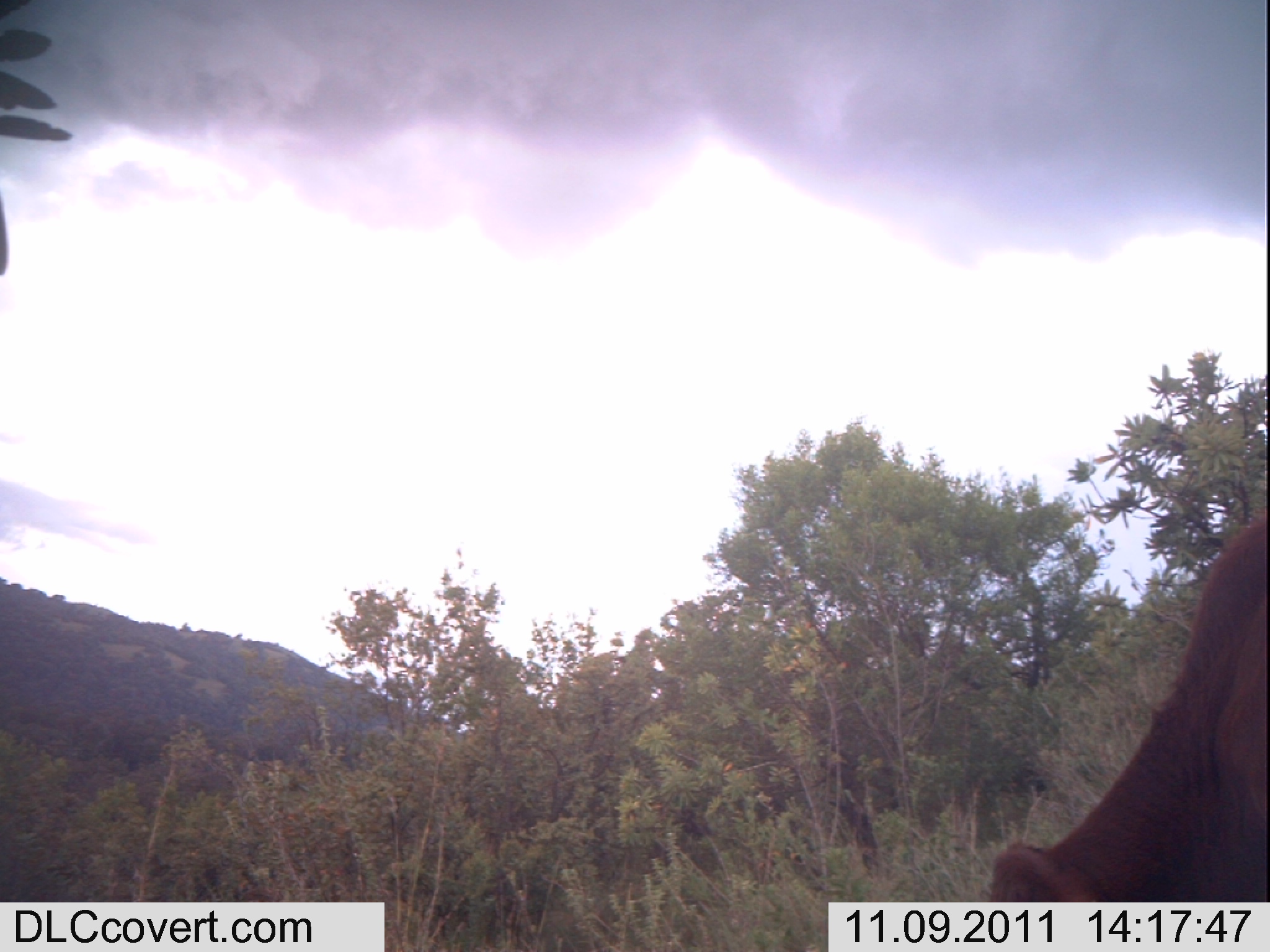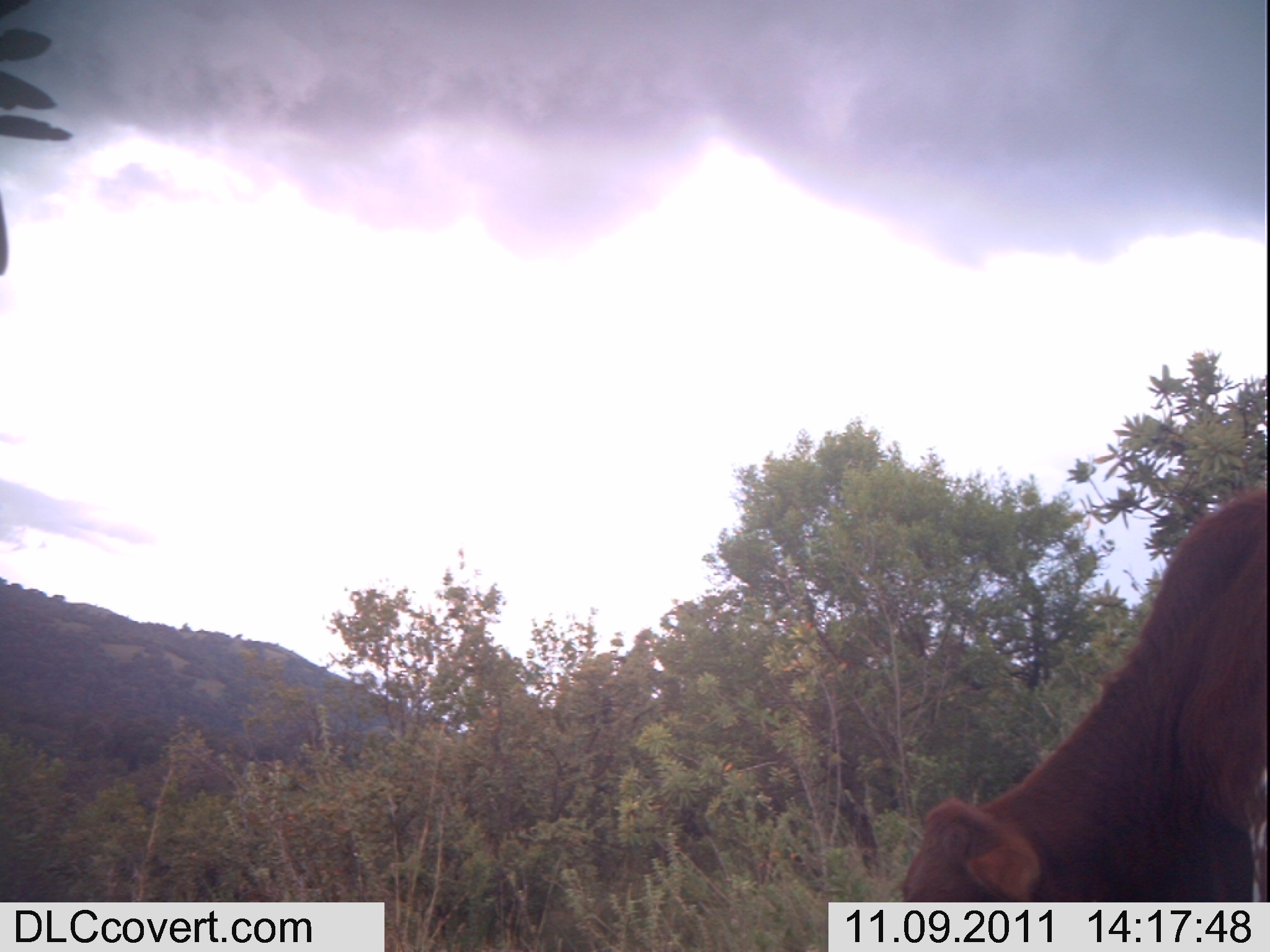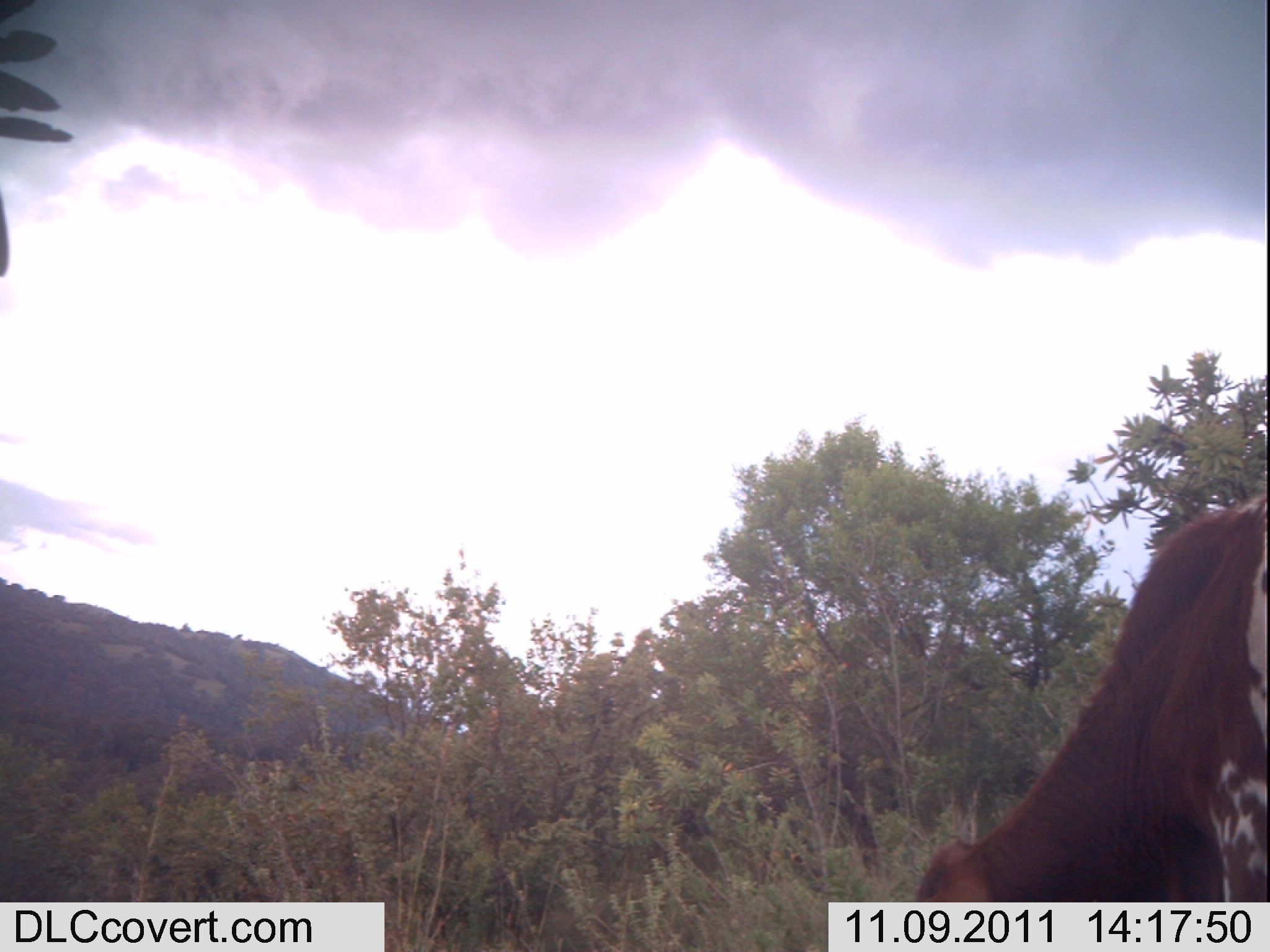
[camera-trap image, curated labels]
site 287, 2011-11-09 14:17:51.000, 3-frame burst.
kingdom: Animalia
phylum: Chordata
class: Mammalia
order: Artiodactyla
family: Bovidae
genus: Bos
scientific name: Bos taurus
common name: domestic cattle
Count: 1.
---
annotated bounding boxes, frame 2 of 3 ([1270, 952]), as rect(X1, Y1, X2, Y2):
bos taurus: rect(900, 485, 1266, 902)